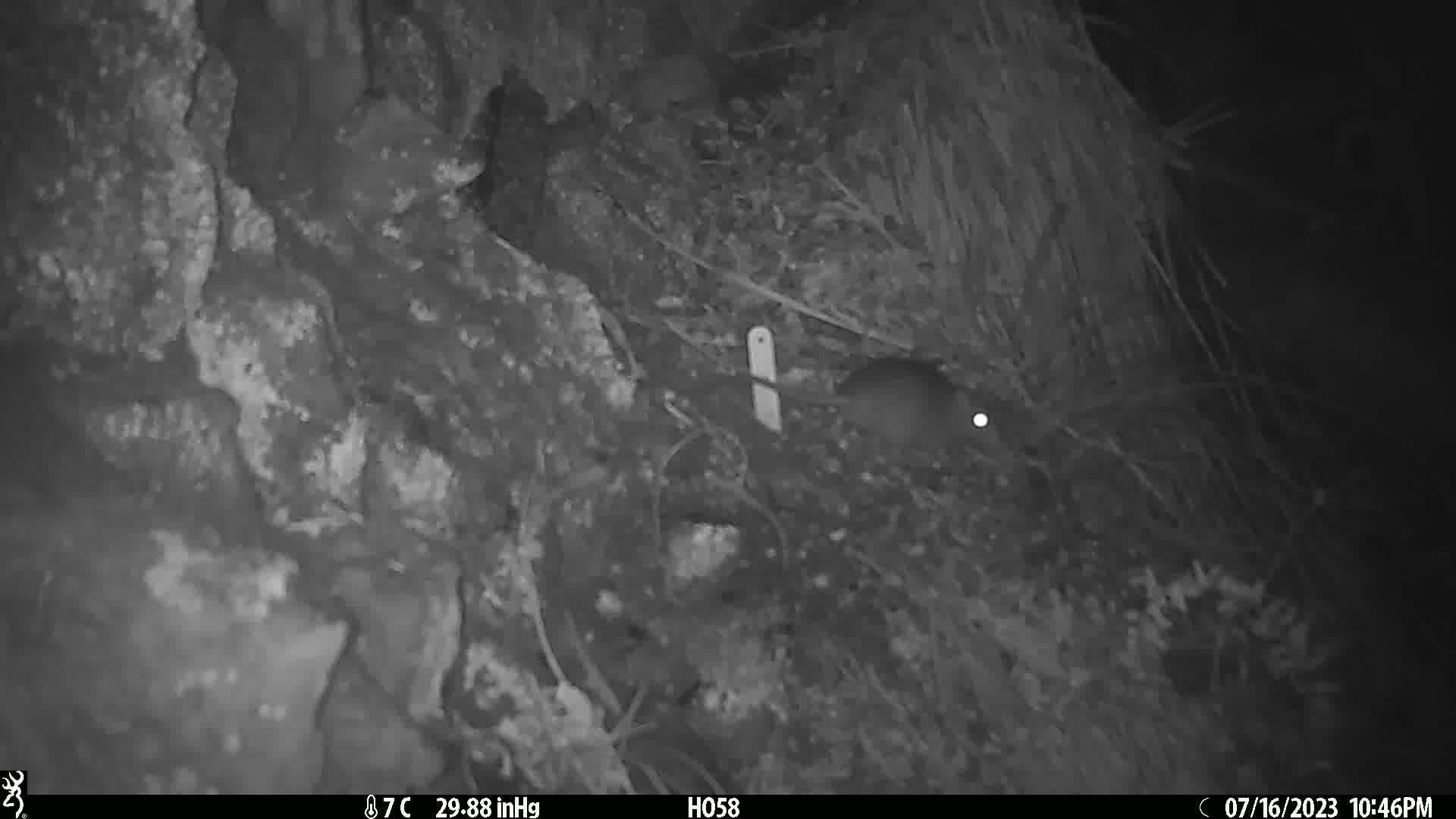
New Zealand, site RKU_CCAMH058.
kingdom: Animalia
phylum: Chordata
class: Mammalia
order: Rodentia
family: Muridae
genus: Rattus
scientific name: Rattus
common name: rat